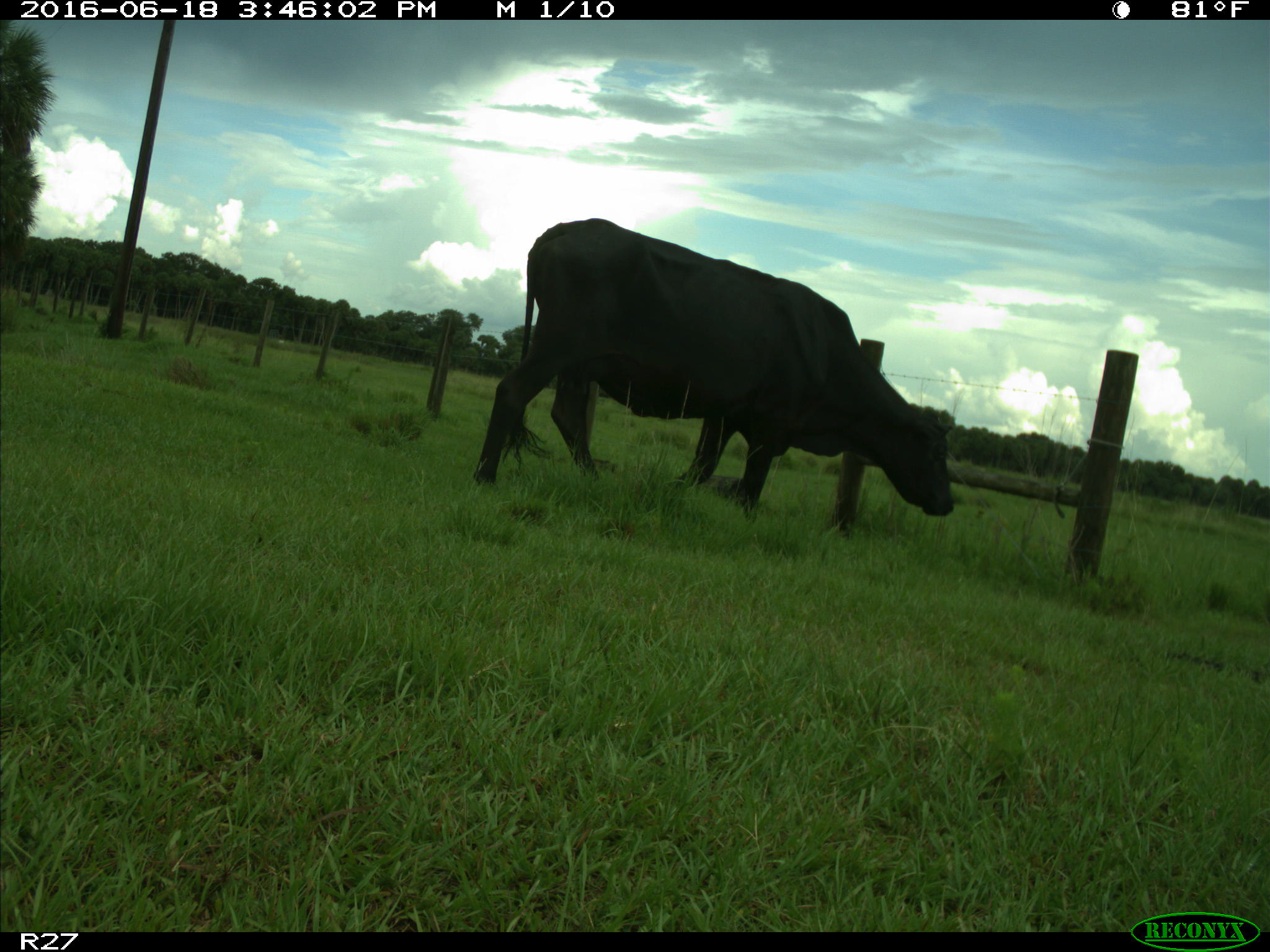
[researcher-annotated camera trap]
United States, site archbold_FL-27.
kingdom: Animalia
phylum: Chordata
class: Mammalia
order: Artiodactyla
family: Bovidae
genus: Bos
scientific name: Bos taurus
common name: domestic cow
Bos taurus (domestic cow).